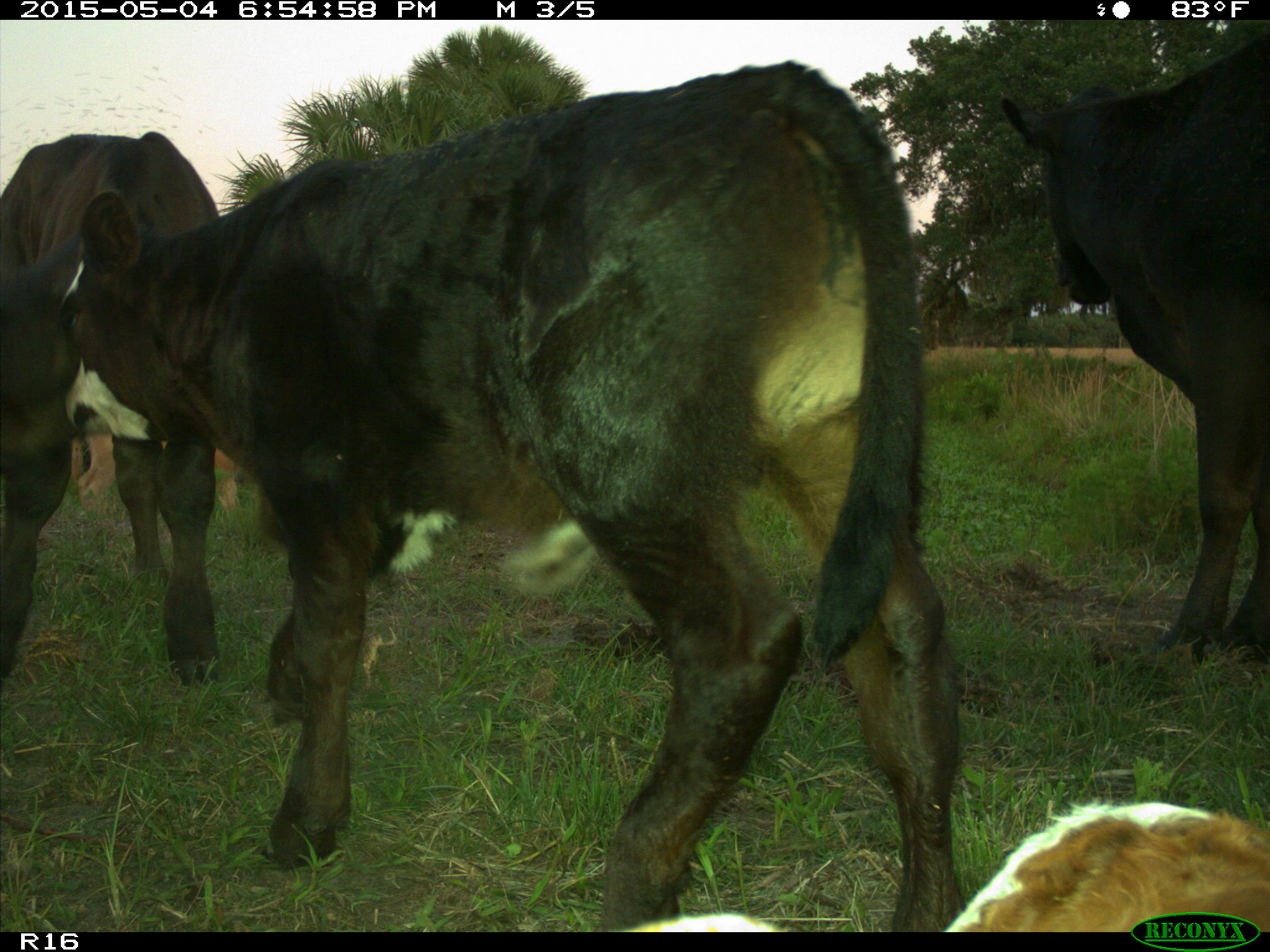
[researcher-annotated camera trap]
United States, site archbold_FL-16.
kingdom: Animalia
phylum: Chordata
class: Mammalia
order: Artiodactyla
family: Bovidae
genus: Bos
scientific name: Bos taurus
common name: domestic cow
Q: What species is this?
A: Bos taurus (domestic cow).